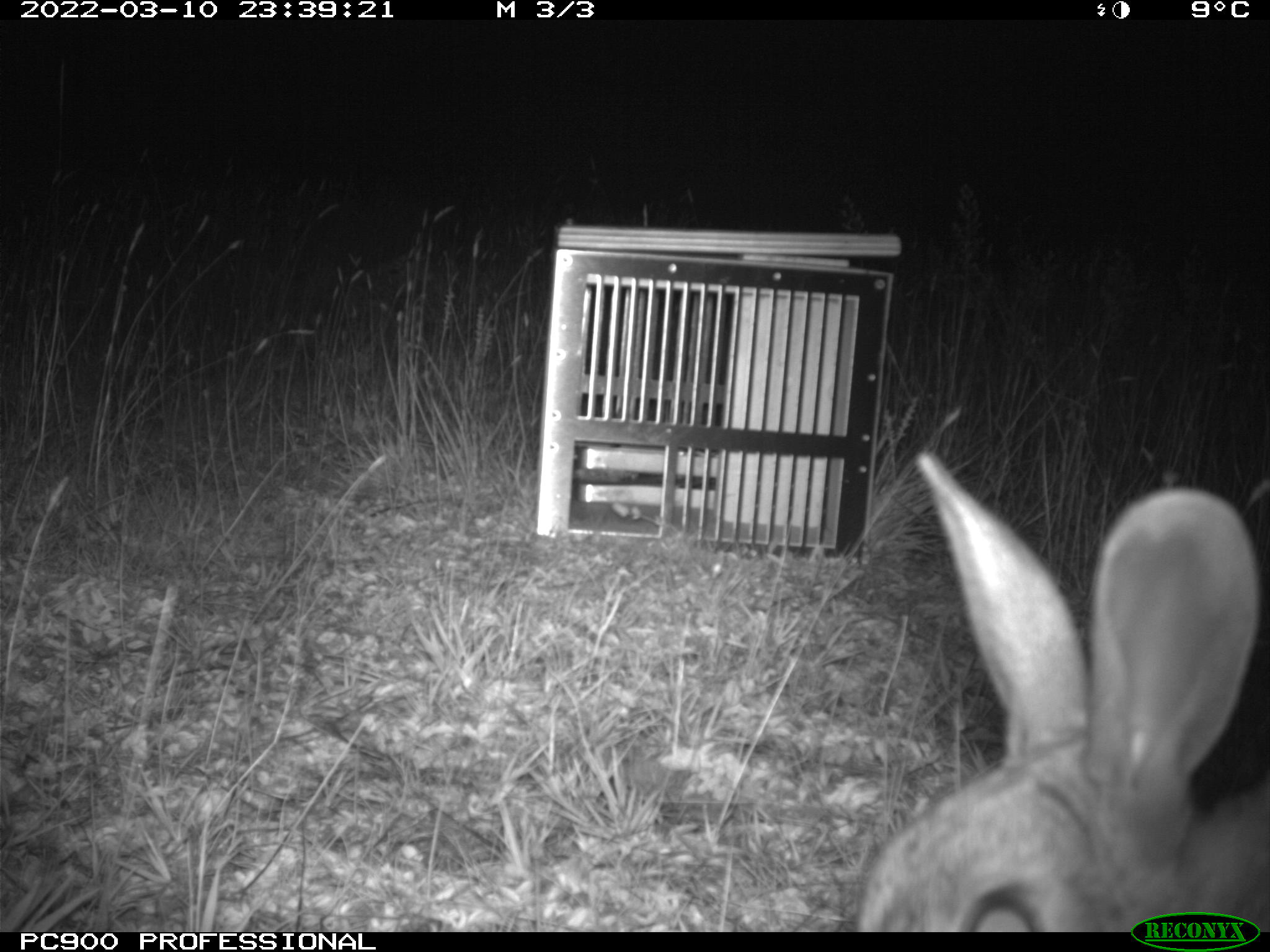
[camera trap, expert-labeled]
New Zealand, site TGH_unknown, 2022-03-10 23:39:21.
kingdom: Animalia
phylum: Chordata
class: Mammalia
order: Lagomorpha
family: Leporidae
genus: Oryctolagus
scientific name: Oryctolagus cuniculus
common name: european rabbit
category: rabbit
Rabbit (european rabbit) (Oryctolagus cuniculus).